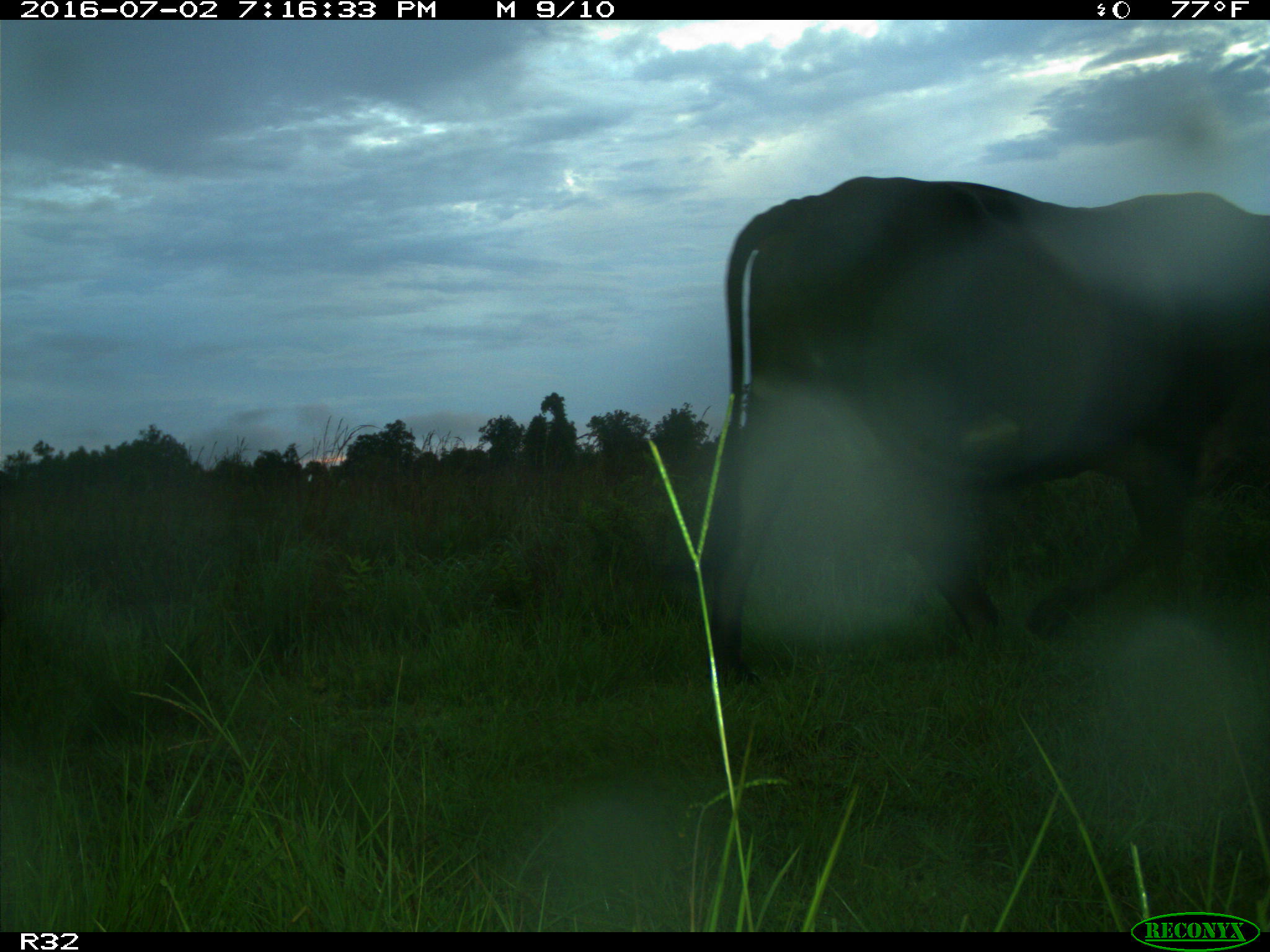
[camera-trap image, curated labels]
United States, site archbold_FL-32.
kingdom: Animalia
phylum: Chordata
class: Mammalia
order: Artiodactyla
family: Bovidae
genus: Bos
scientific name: Bos taurus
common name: domestic cow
Bos taurus (domestic cow).